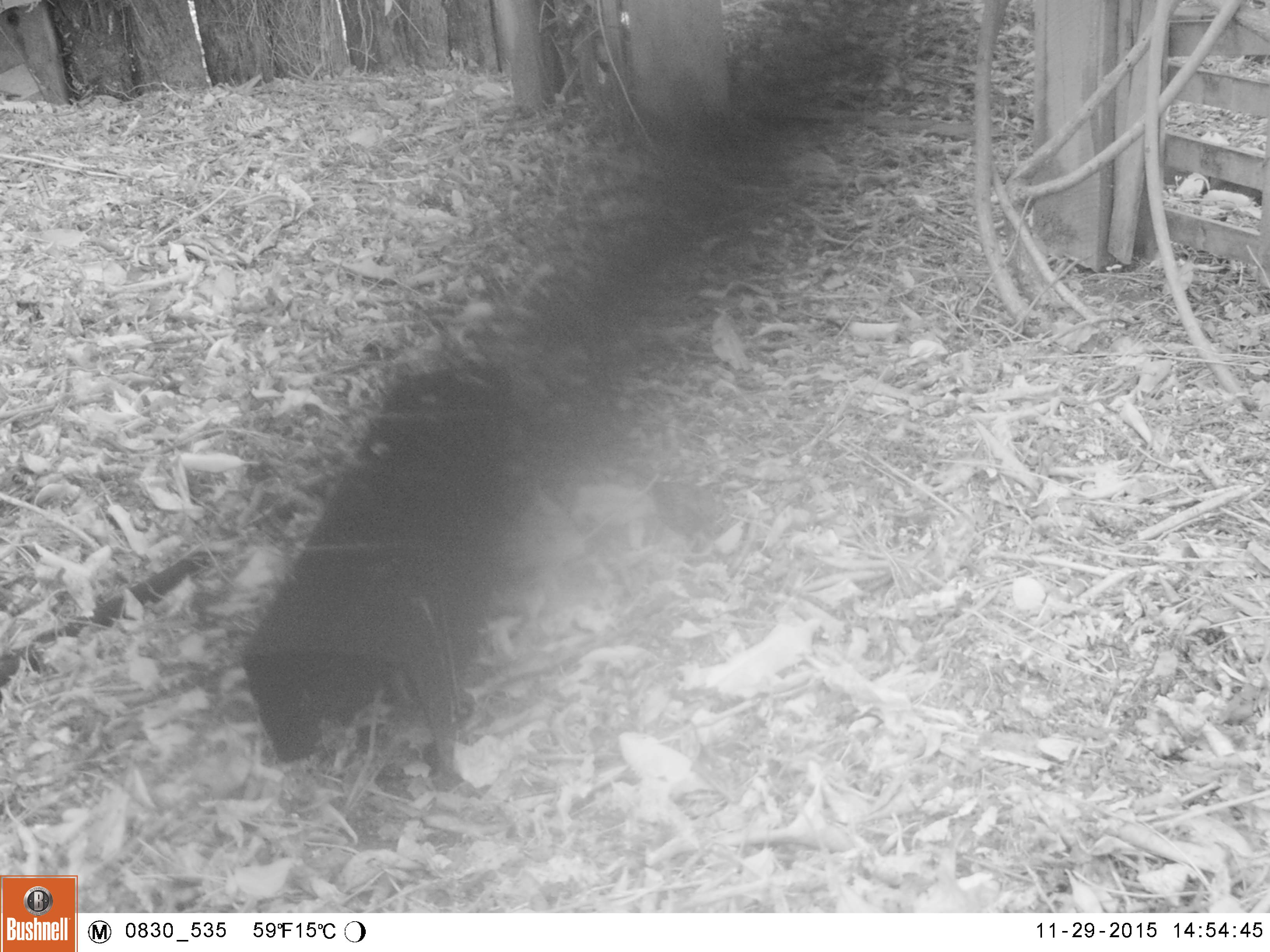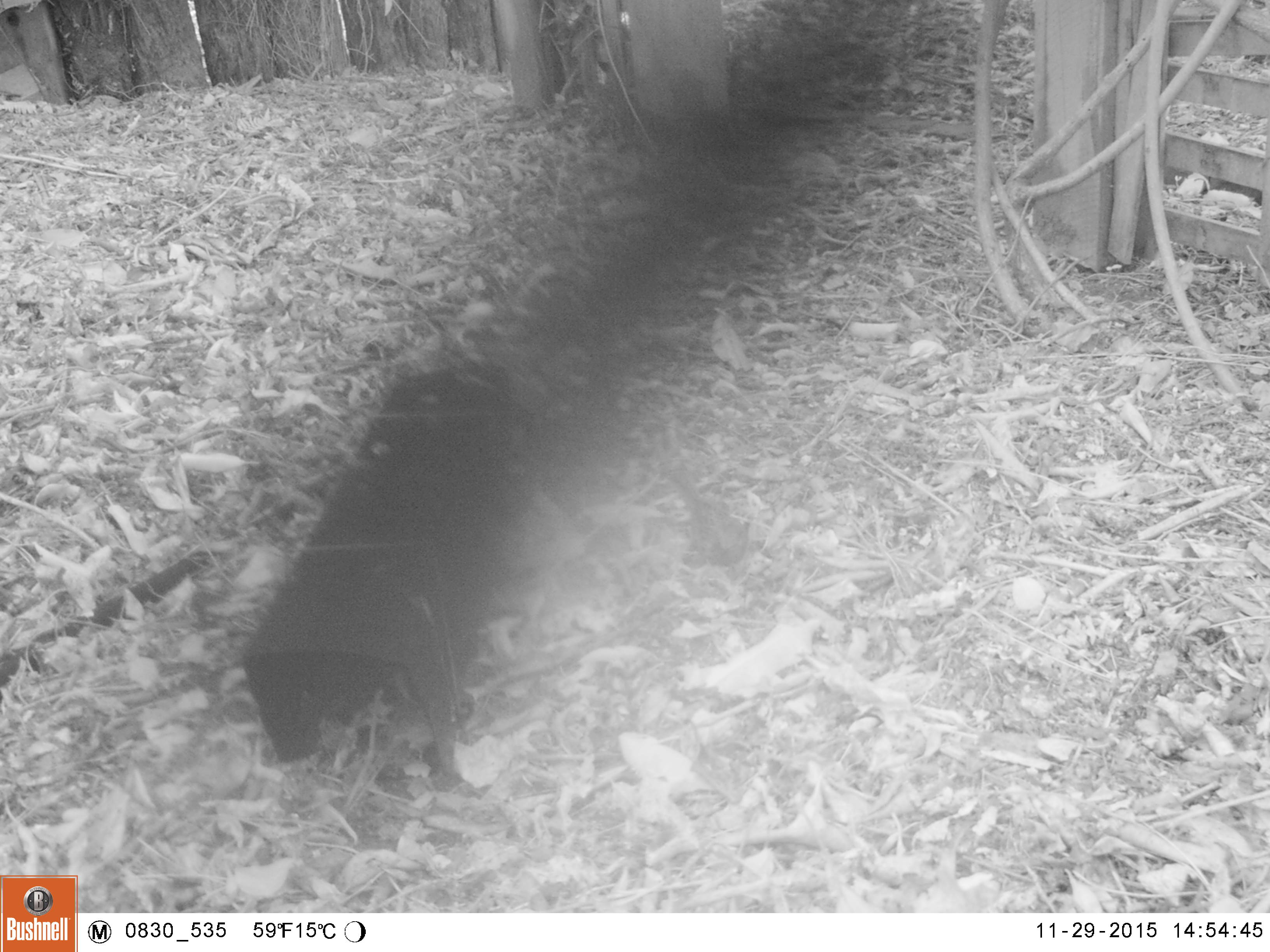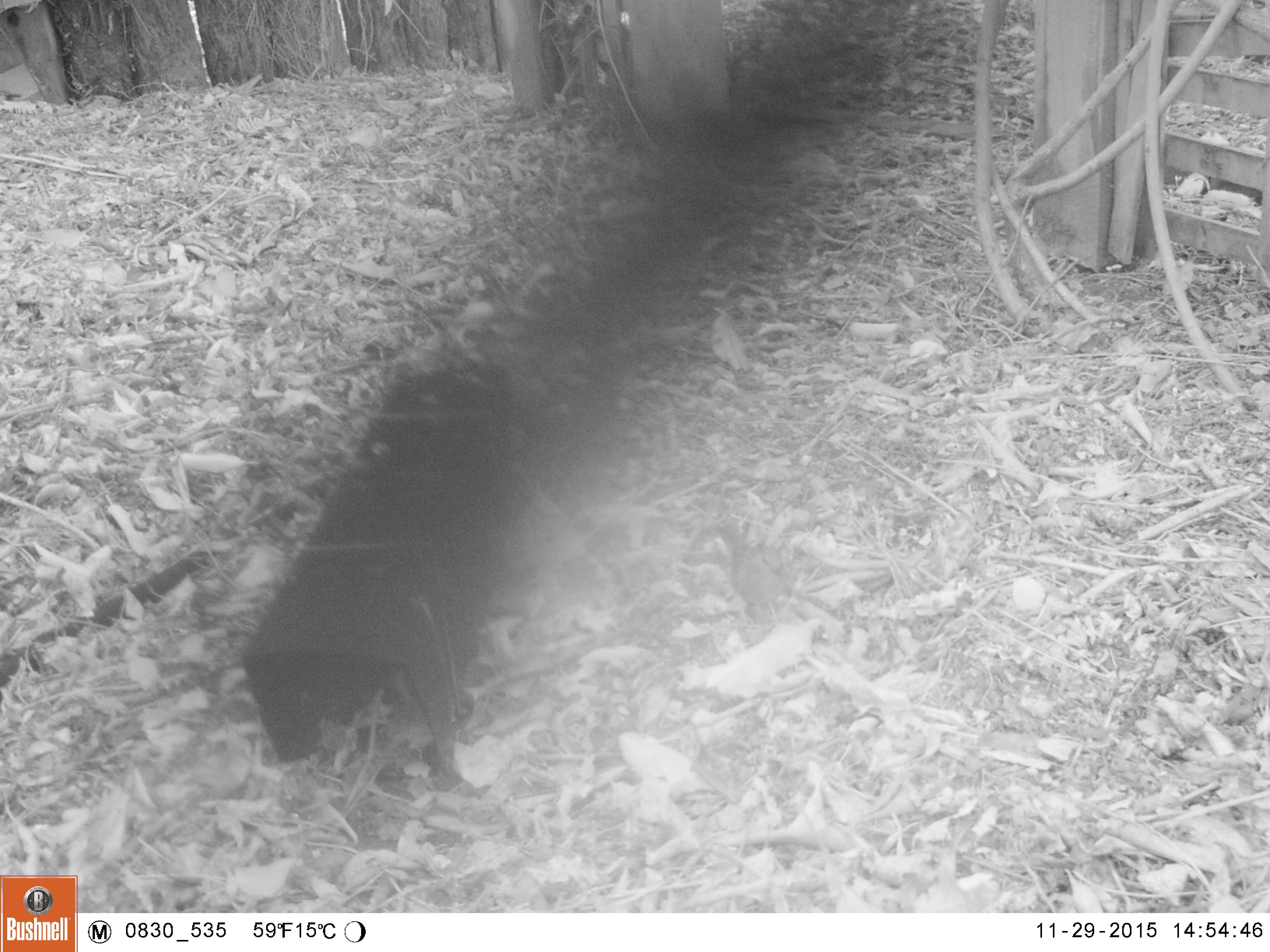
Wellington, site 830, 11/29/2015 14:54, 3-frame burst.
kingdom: Animalia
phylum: Chordata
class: Aves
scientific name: Aves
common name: bird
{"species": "bird (Aves)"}